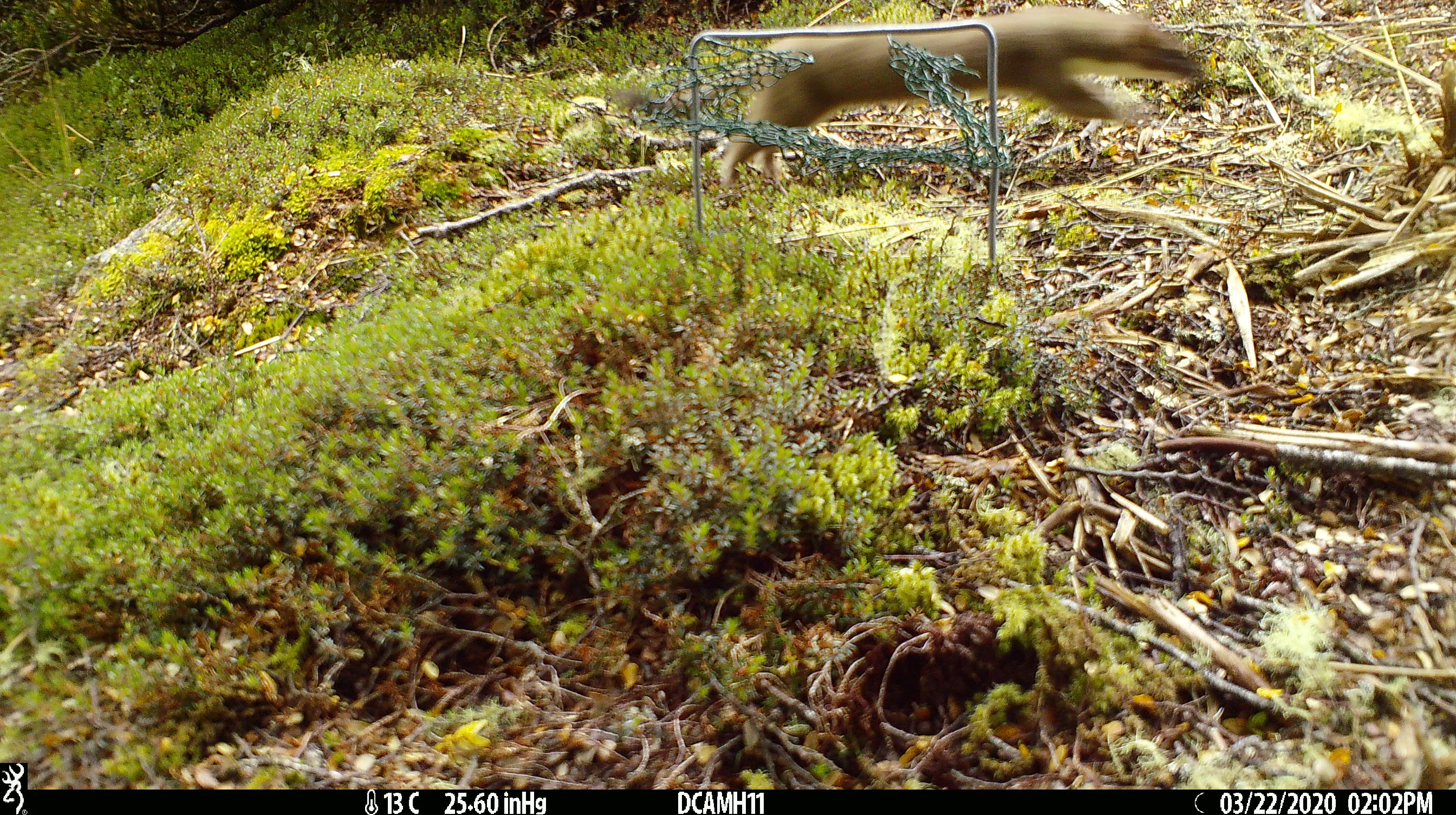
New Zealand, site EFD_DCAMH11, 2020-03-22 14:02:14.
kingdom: Animalia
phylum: Chordata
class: Mammalia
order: Carnivora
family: Mustelidae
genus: Mustela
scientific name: Mustela erminea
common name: stoat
Stoat (Mustela erminea).